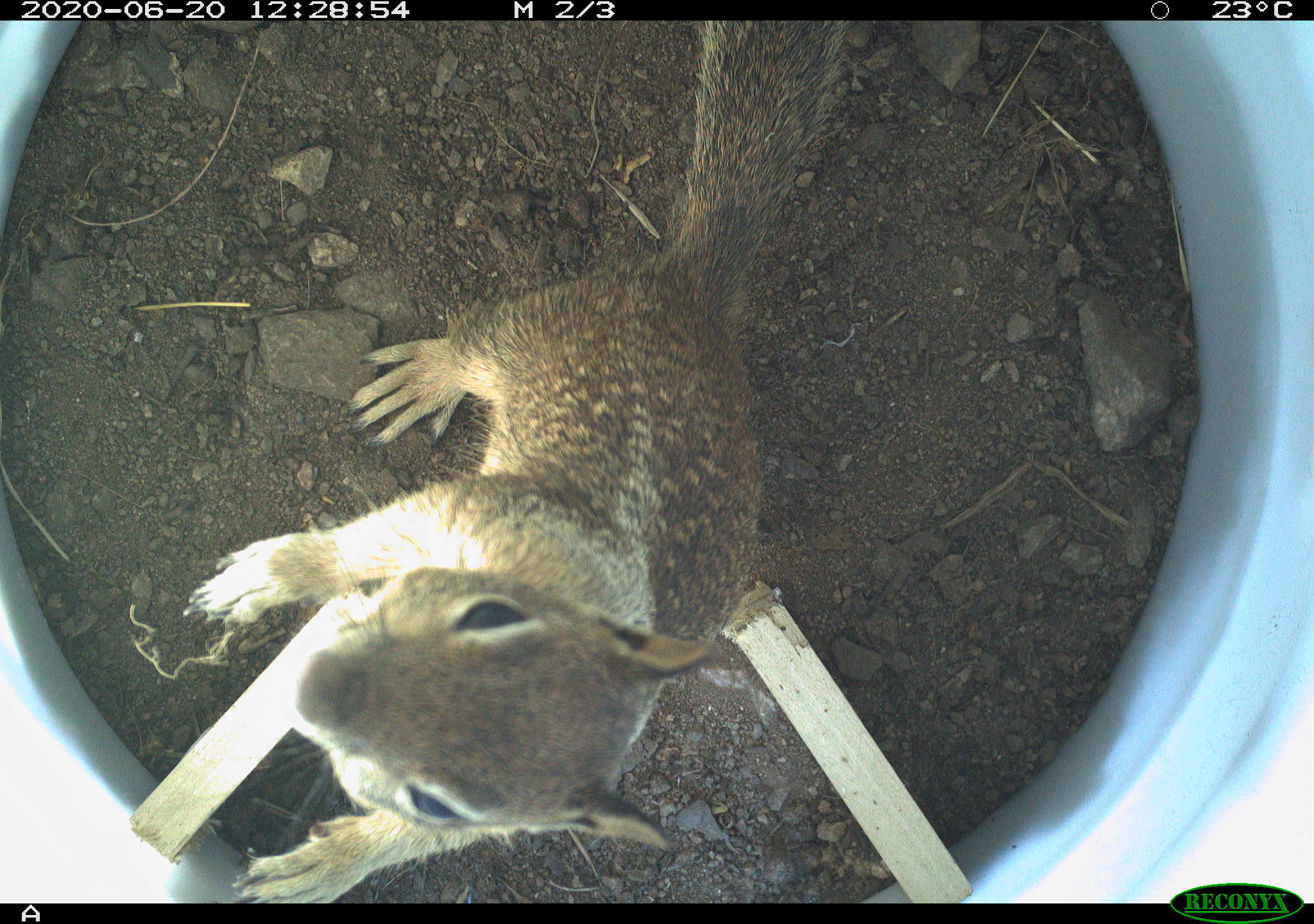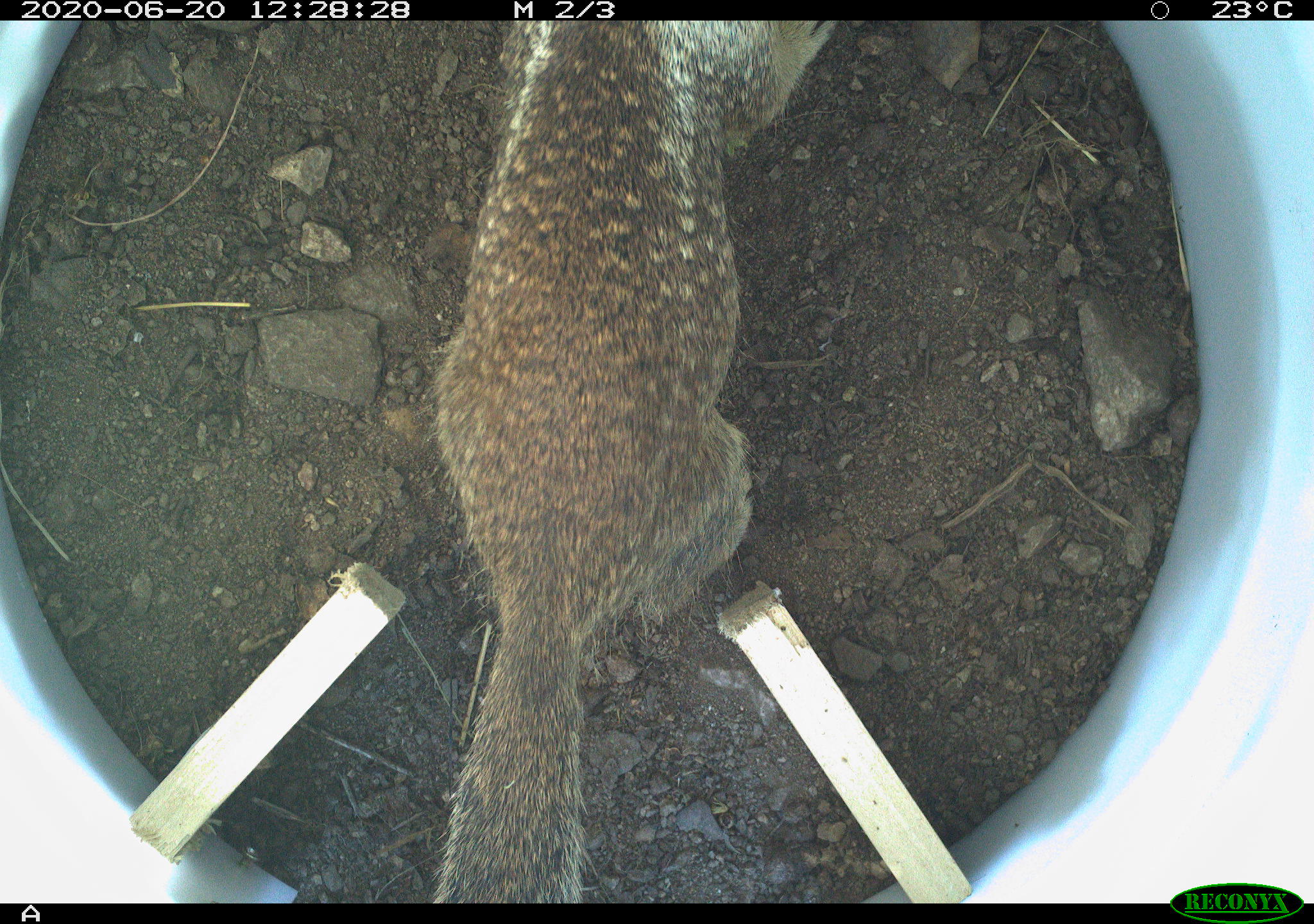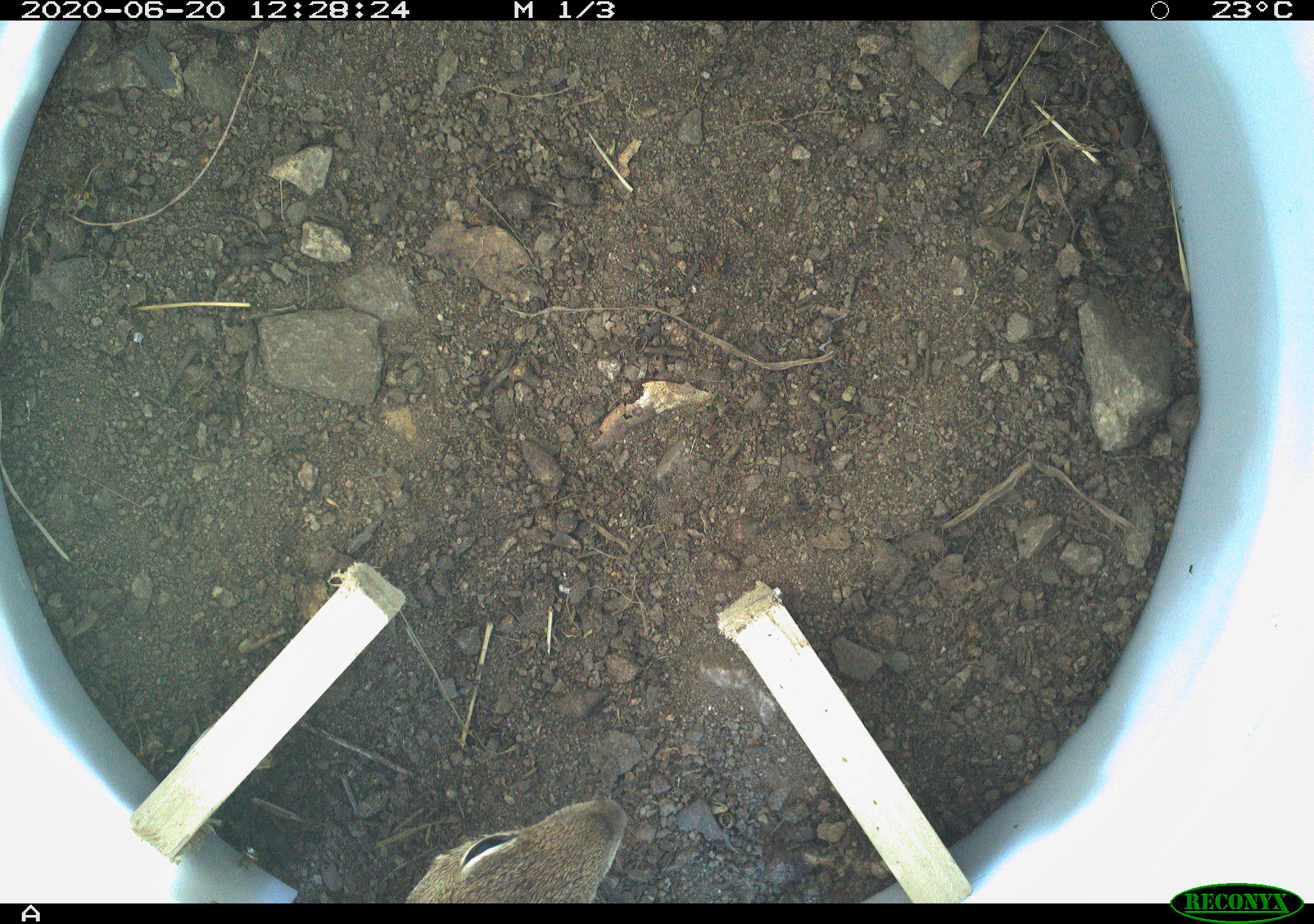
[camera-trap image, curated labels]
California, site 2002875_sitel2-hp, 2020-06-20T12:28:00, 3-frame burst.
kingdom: Animalia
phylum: Chordata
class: Mammalia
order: Rodentia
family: Sciuridae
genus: Otospermophilus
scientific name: Otospermophilus beecheyi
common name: california ground squirrel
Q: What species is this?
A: California ground squirrel (Otospermophilus beecheyi).